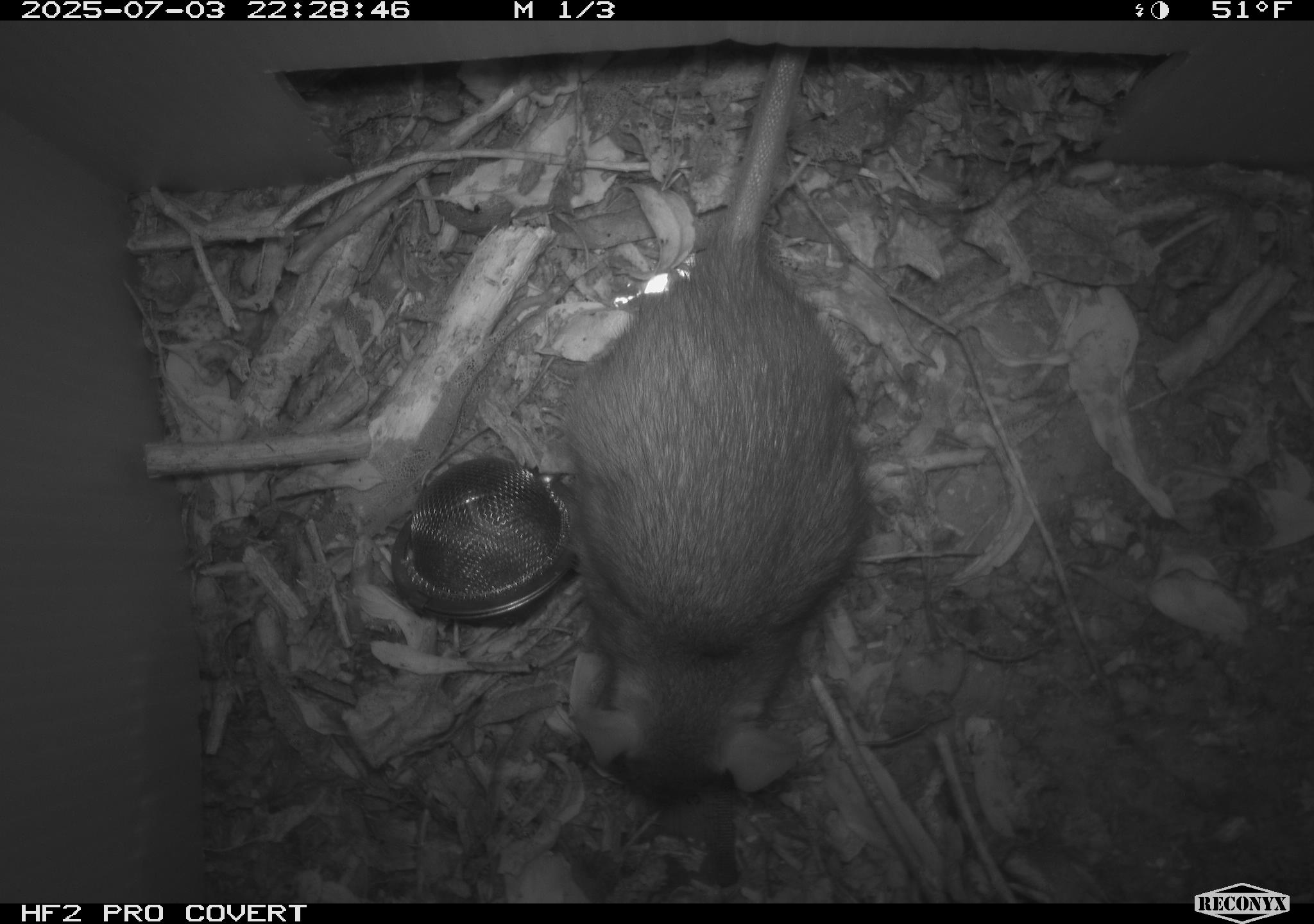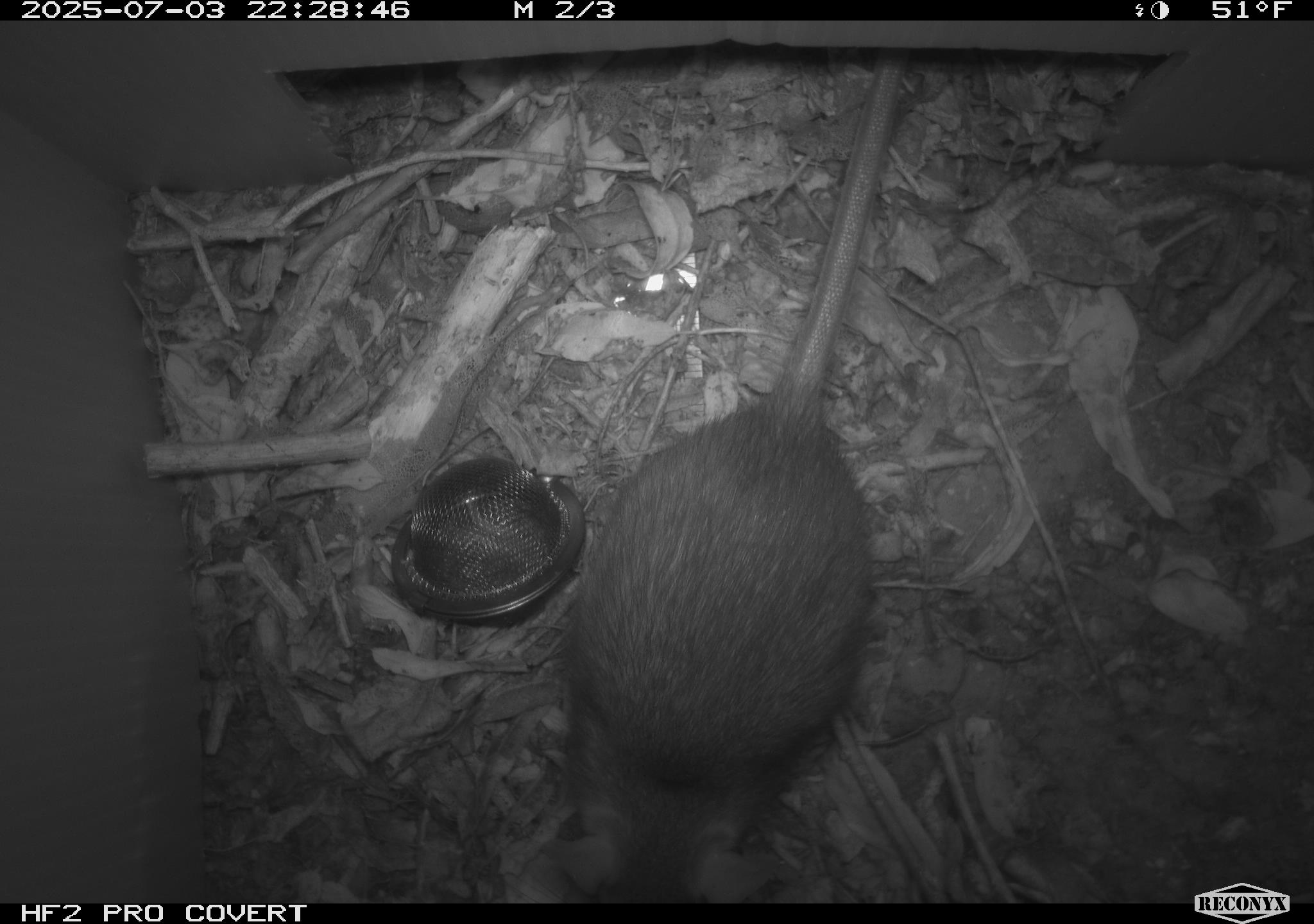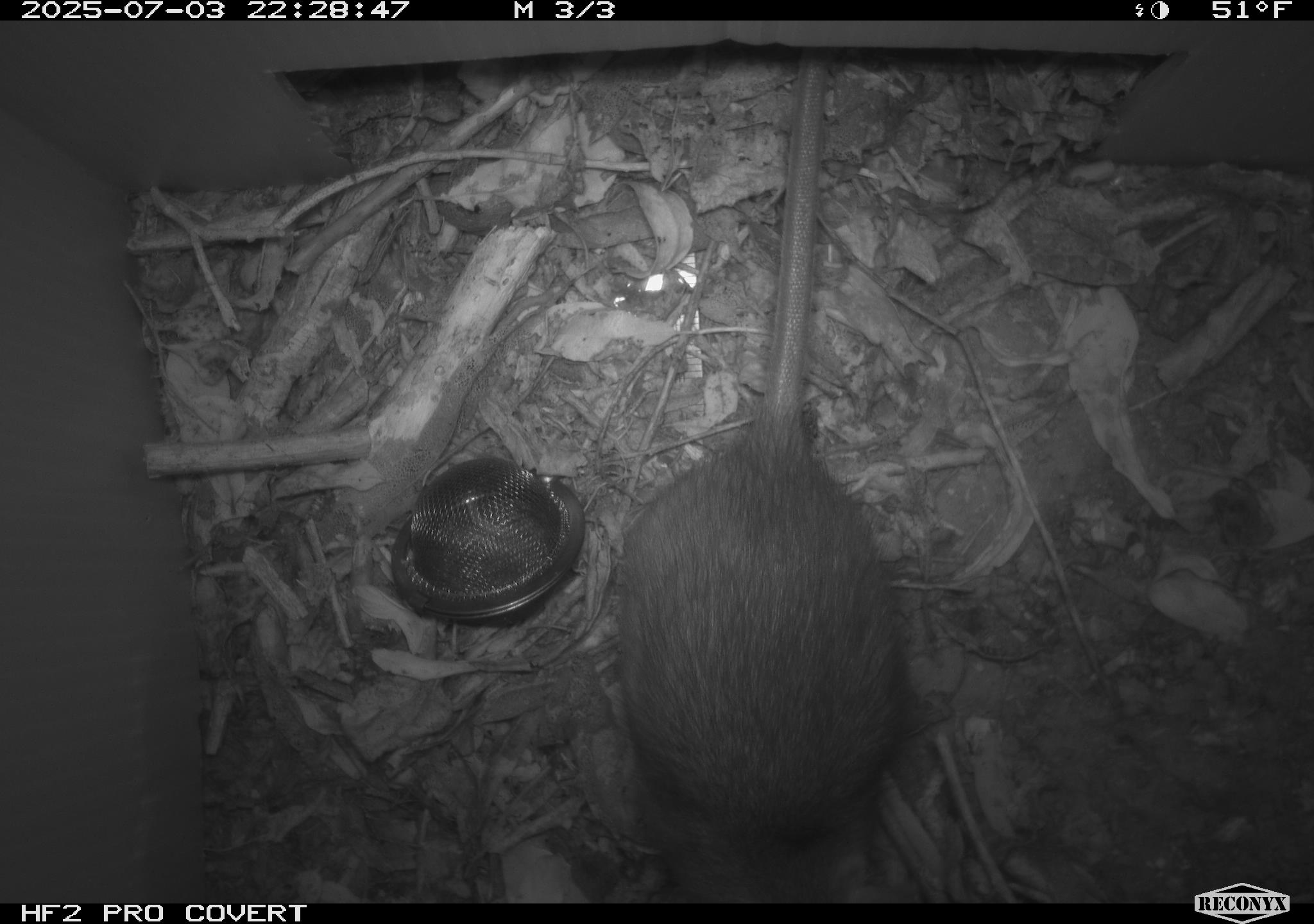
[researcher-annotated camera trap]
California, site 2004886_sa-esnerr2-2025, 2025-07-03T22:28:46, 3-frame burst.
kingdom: Animalia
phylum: Chordata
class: Mammalia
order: Rodentia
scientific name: Rodentia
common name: rodent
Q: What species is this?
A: Rodent (Rodentia).